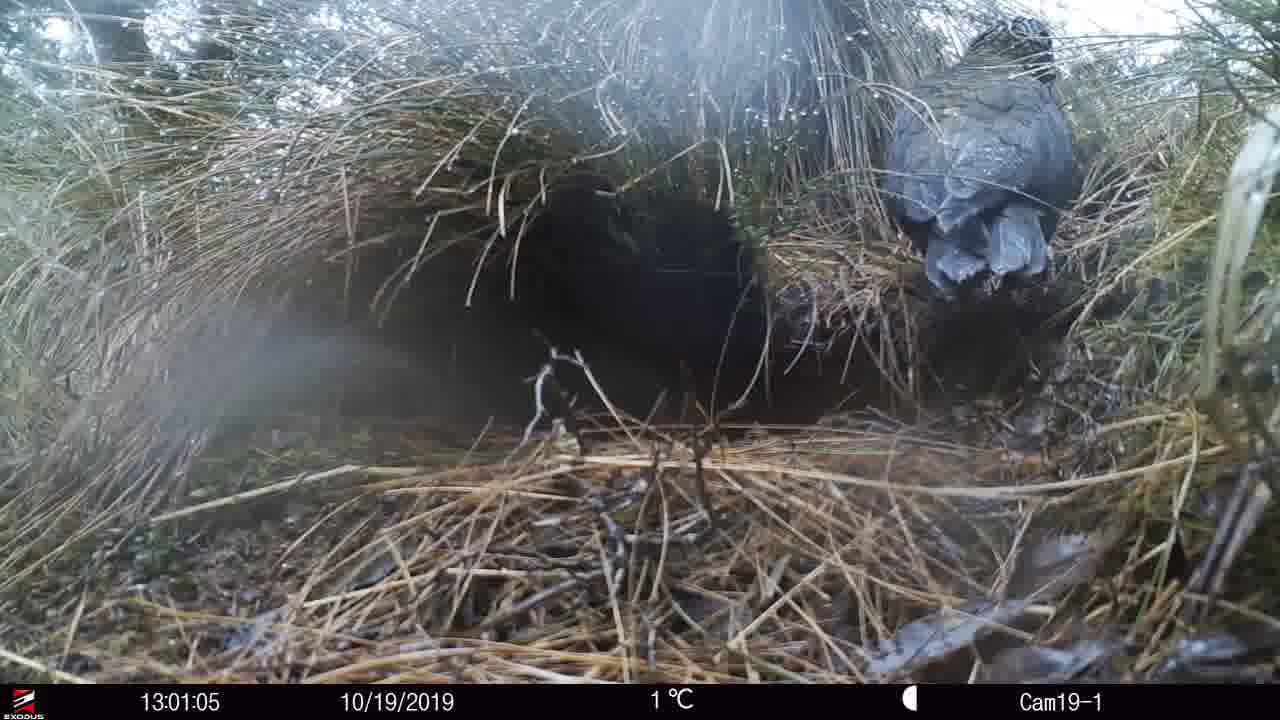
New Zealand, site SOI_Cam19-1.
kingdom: Animalia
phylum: Chordata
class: Aves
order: Psittaciformes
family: Strigopidae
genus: Nestor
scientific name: Nestor notabilis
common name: kea